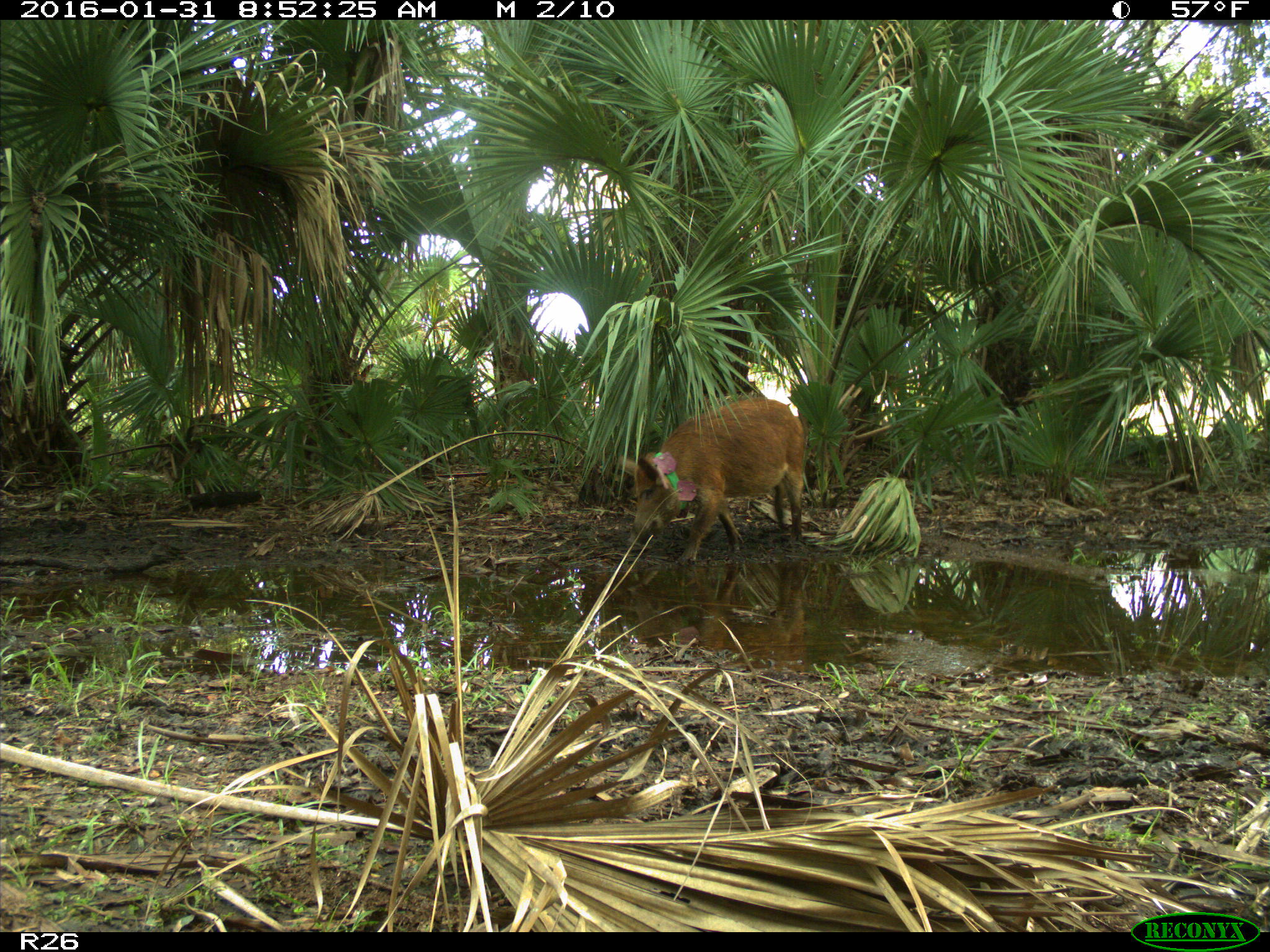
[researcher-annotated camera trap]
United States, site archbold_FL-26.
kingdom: Animalia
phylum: Chordata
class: Mammalia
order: Artiodactyla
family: Suidae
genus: Sus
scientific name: Sus scrofa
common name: wild boar